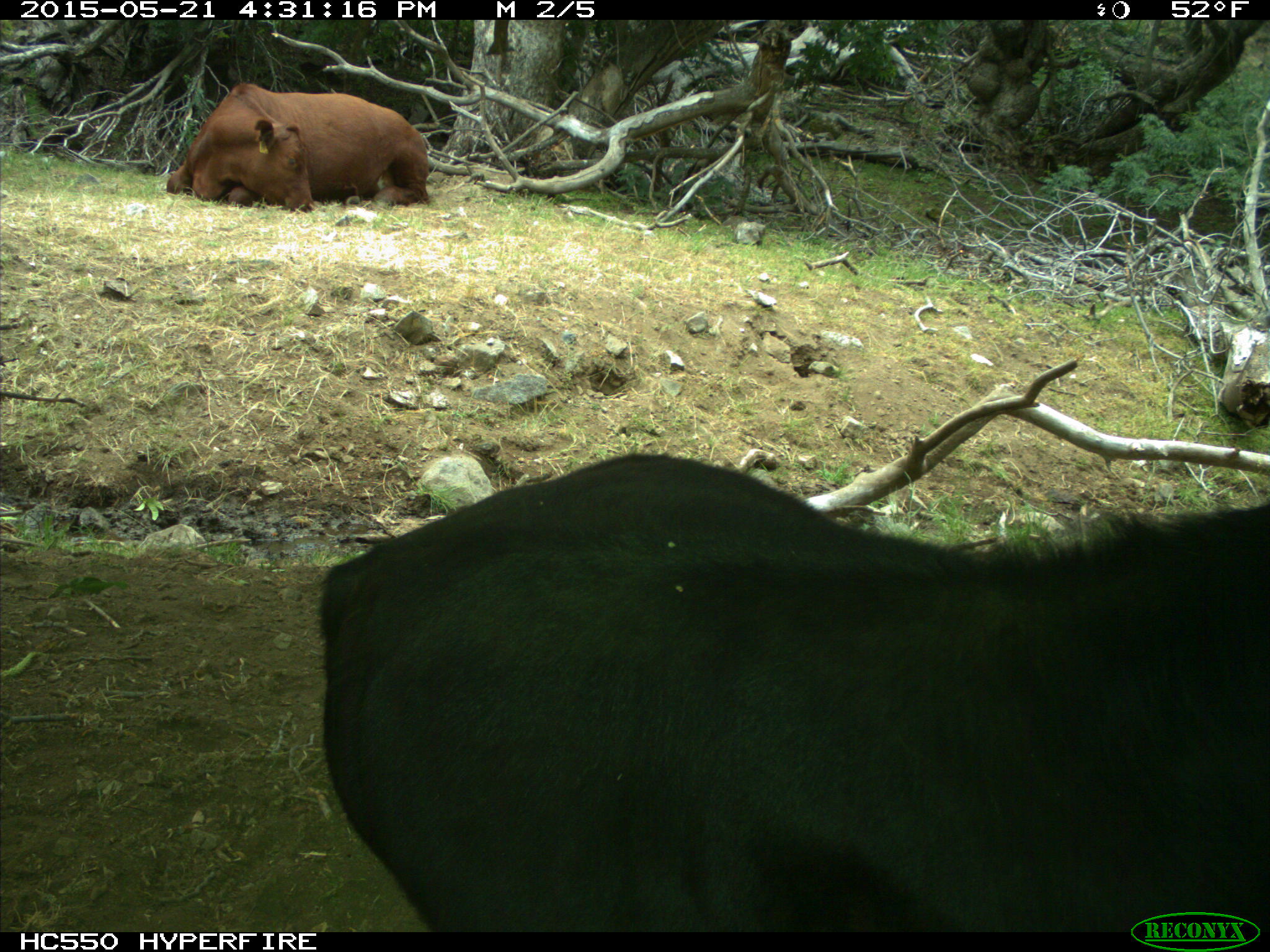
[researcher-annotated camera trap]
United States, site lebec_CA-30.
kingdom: Animalia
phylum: Chordata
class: Mammalia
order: Artiodactyla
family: Bovidae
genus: Bos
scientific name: Bos taurus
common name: domestic cow